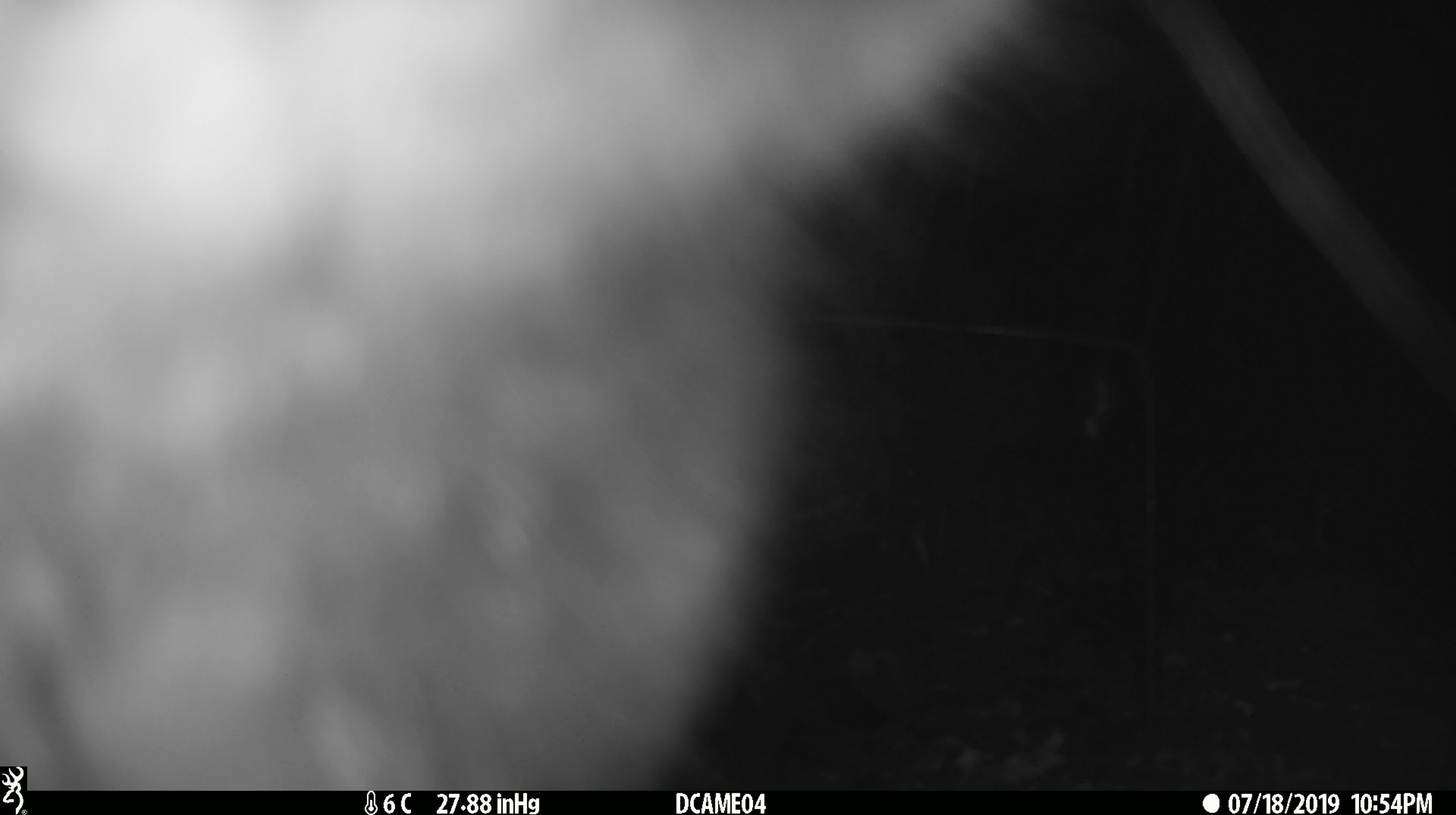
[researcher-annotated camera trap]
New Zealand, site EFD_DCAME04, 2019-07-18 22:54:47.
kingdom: Animalia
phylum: Chordata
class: Mammalia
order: Diprotodontia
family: Phalangeridae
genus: Trichosurus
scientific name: Trichosurus vulpecula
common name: common brushtail possum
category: possum